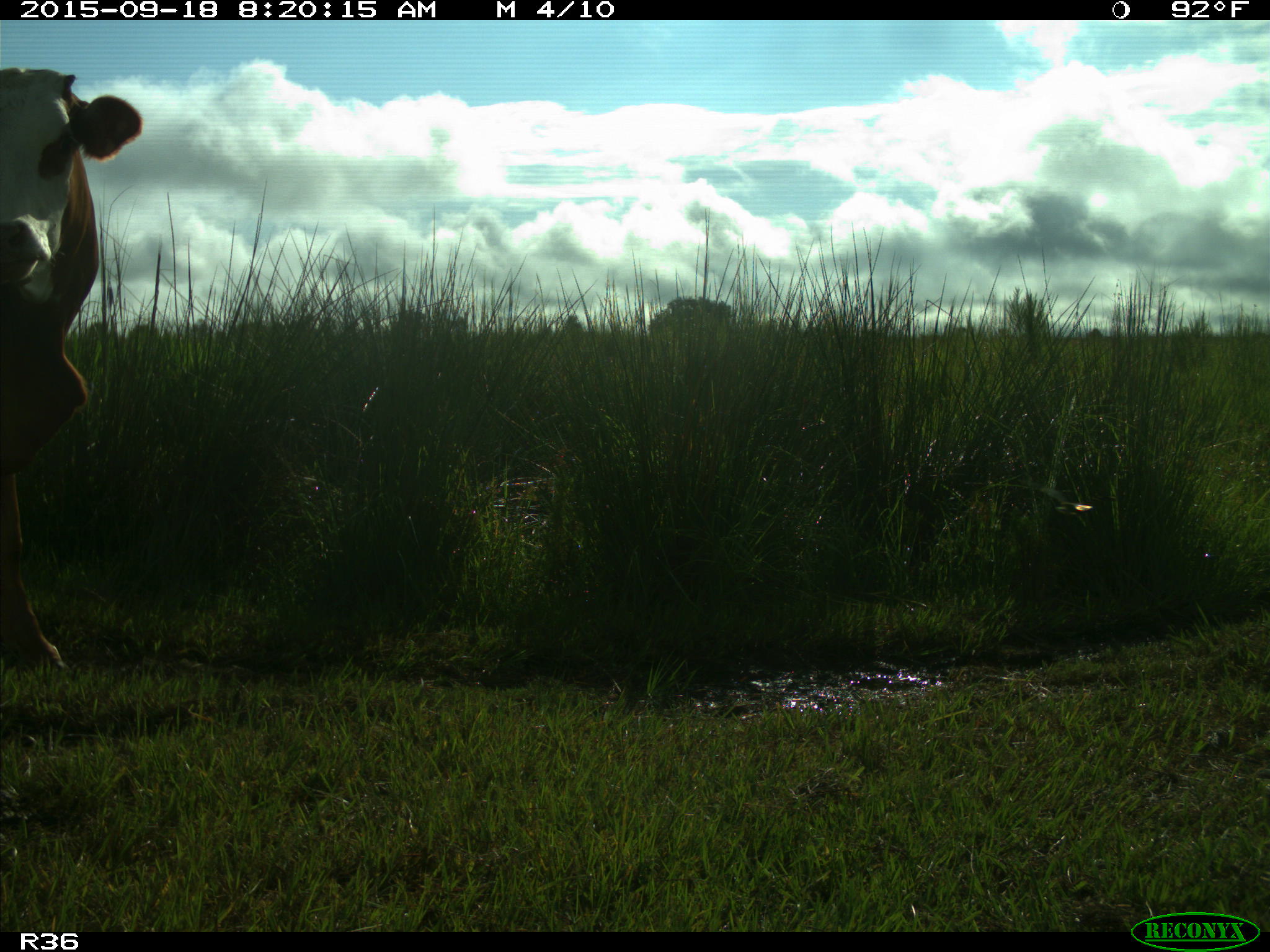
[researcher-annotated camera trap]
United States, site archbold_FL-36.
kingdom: Animalia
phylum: Chordata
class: Mammalia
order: Artiodactyla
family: Bovidae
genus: Bos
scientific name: Bos taurus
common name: domestic cow